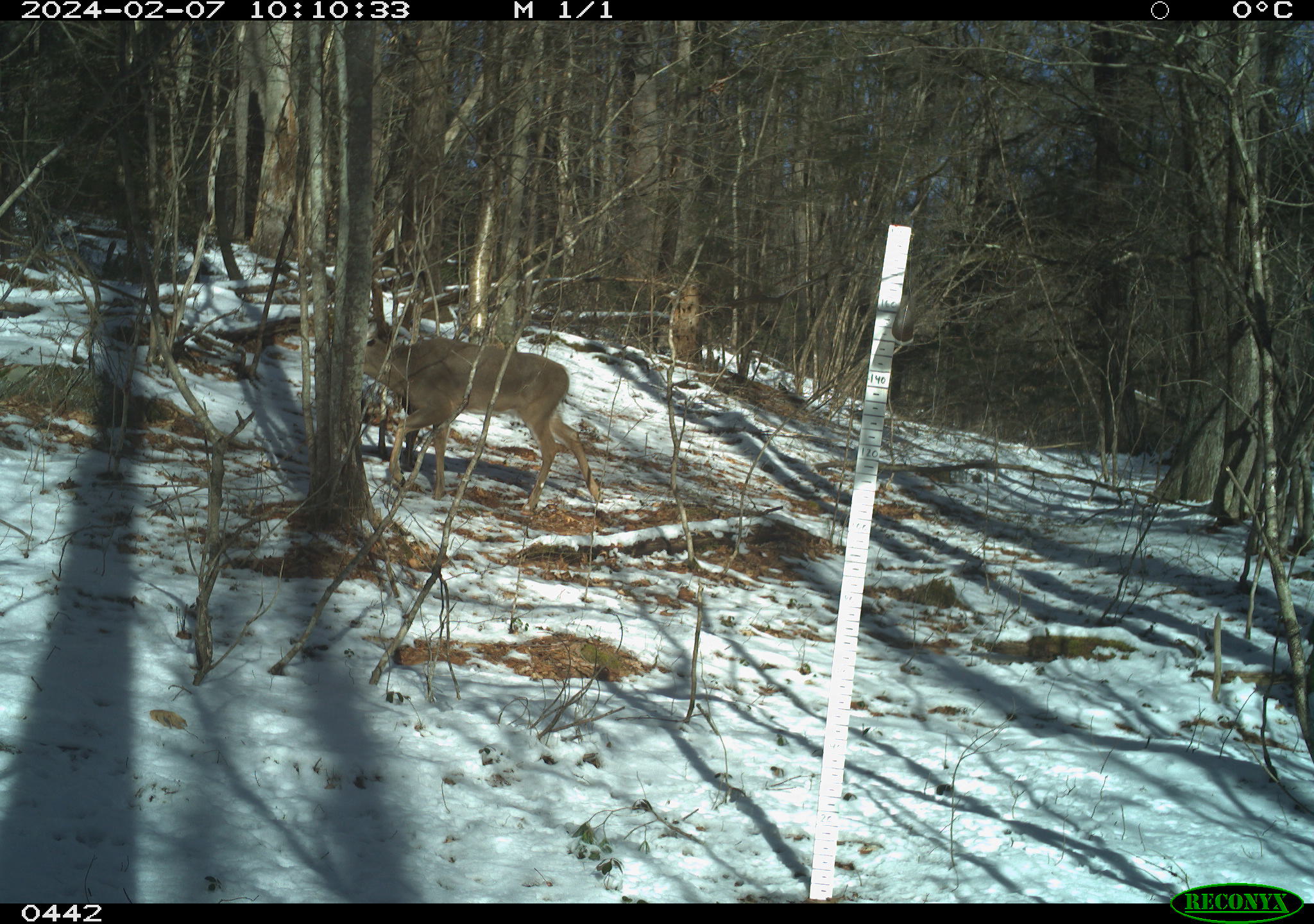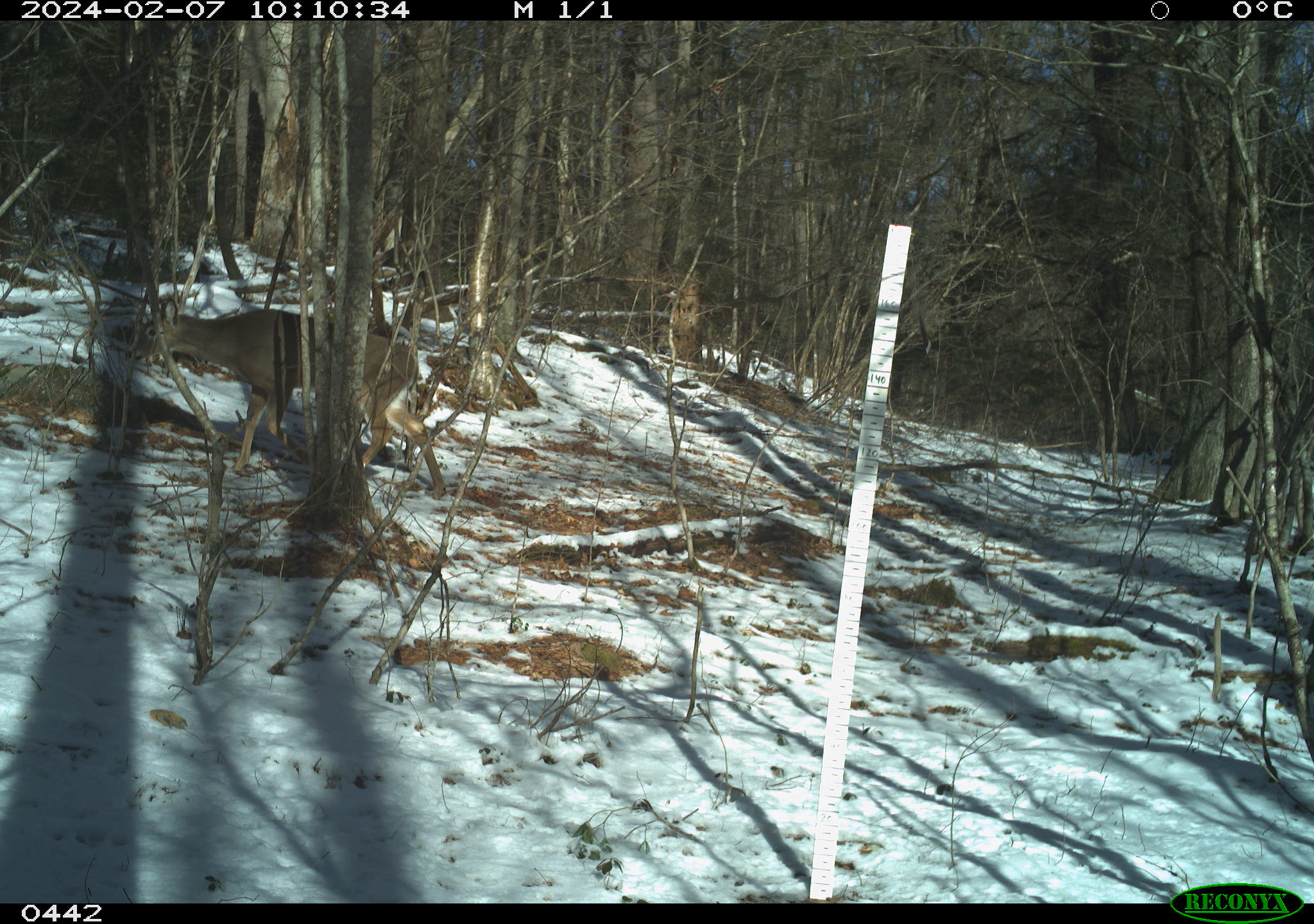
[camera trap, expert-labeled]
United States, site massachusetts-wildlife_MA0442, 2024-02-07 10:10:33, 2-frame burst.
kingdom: Animalia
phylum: Chordata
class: Mammalia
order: Artiodactyla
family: Cervidae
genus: Odocoileus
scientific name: Odocoileus virginianus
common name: white-tailed deer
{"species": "white-tailed deer (Odocoileus virginianus)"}